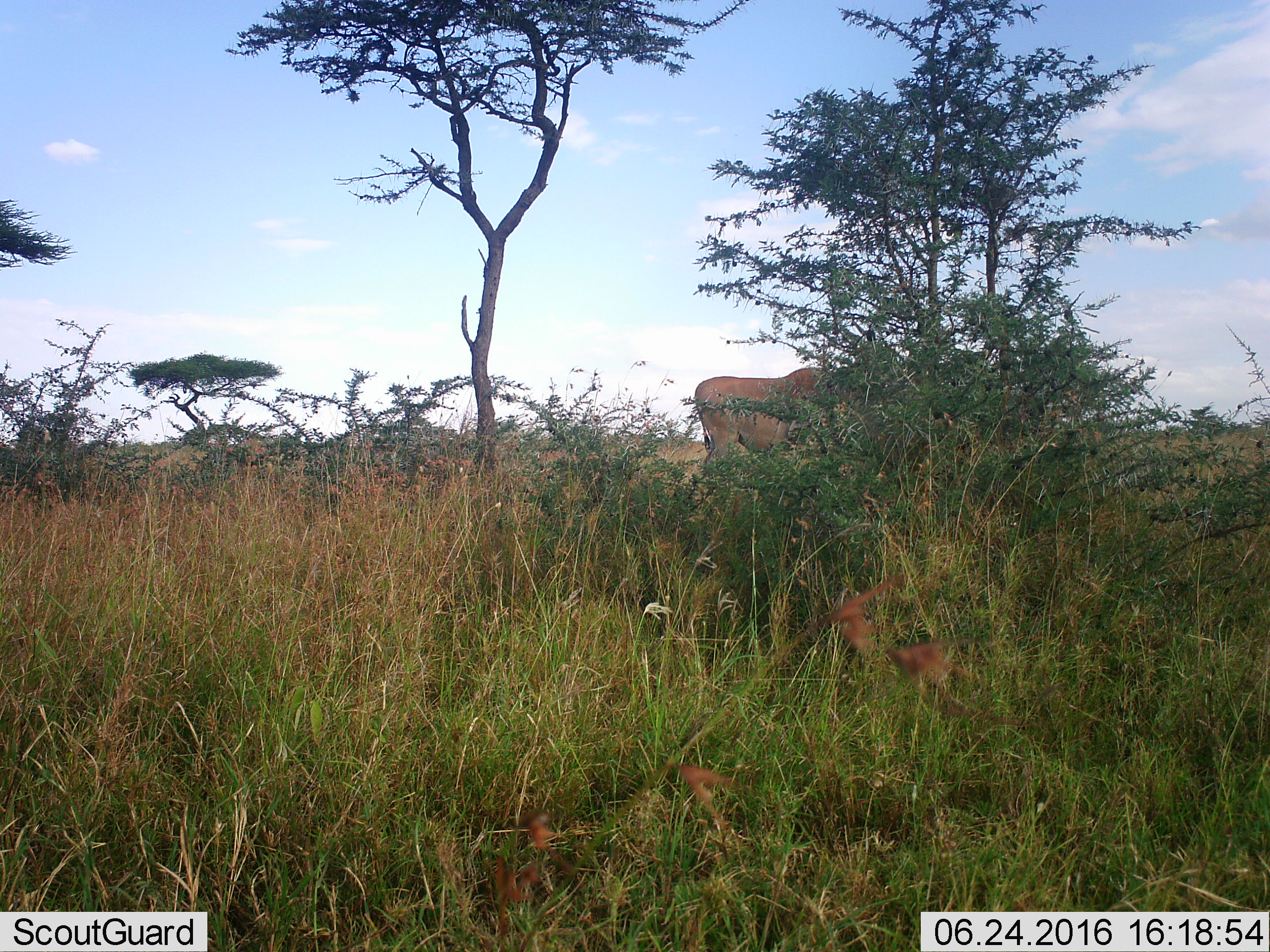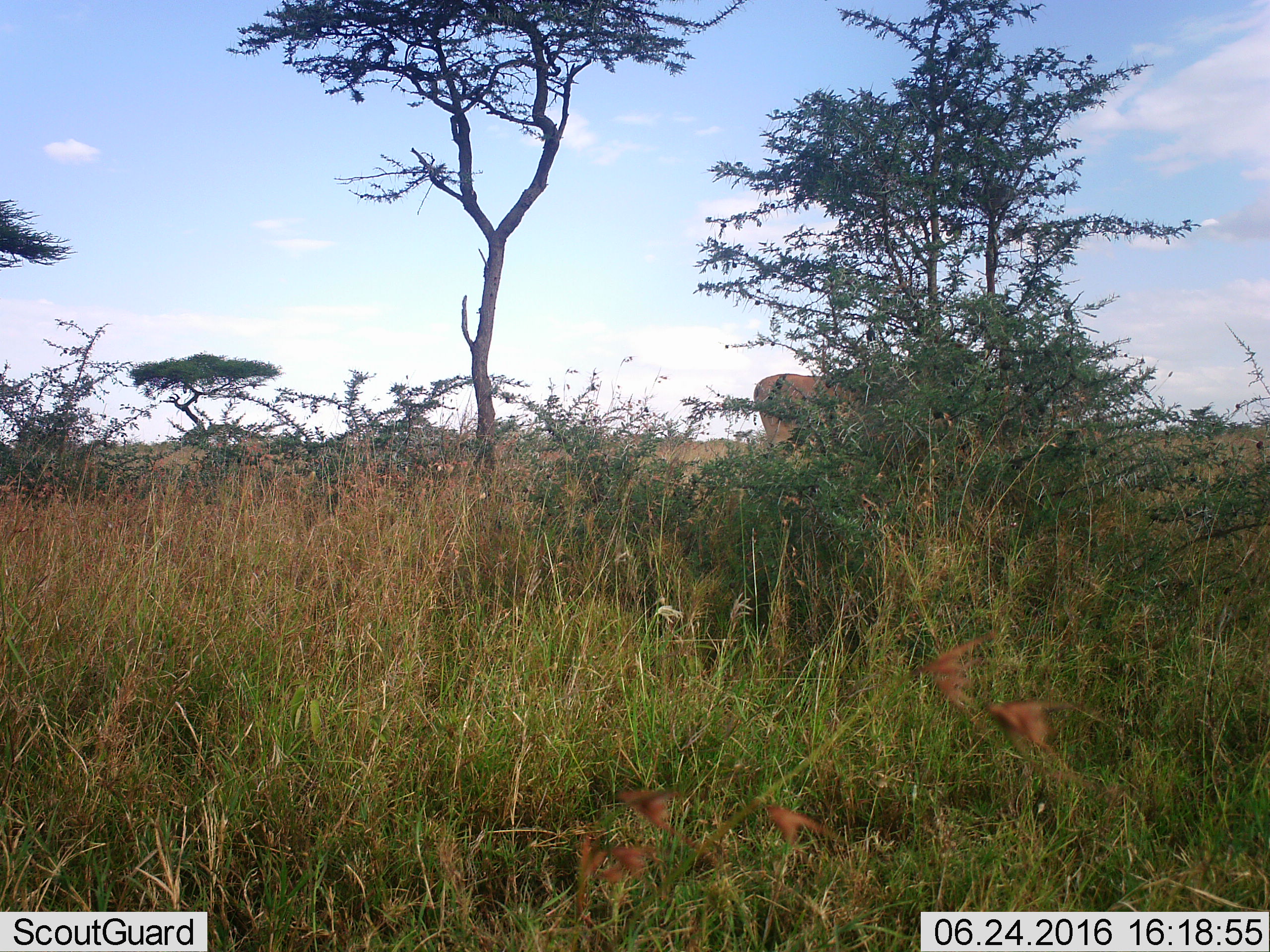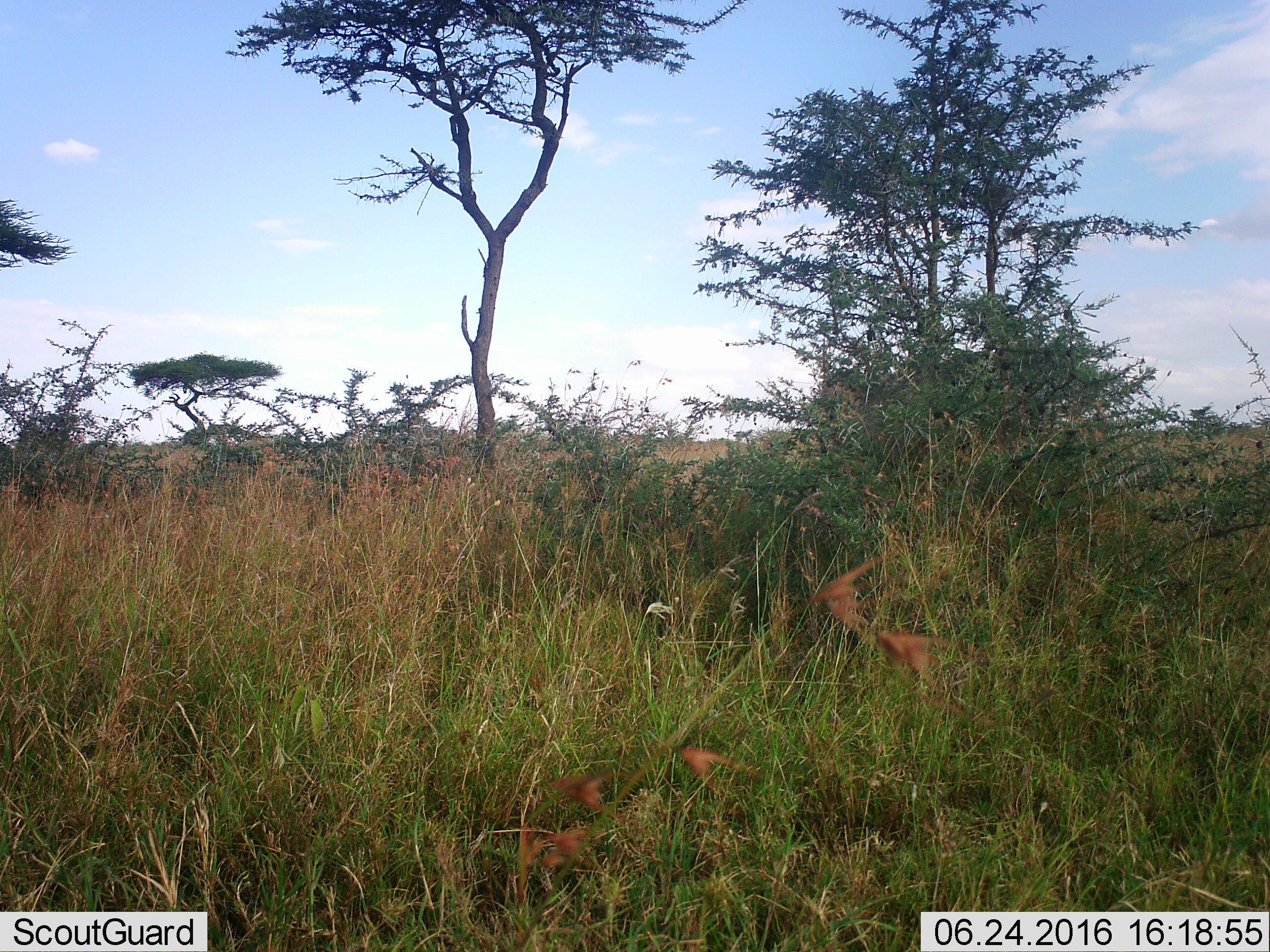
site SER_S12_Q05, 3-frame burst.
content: unidentified animal